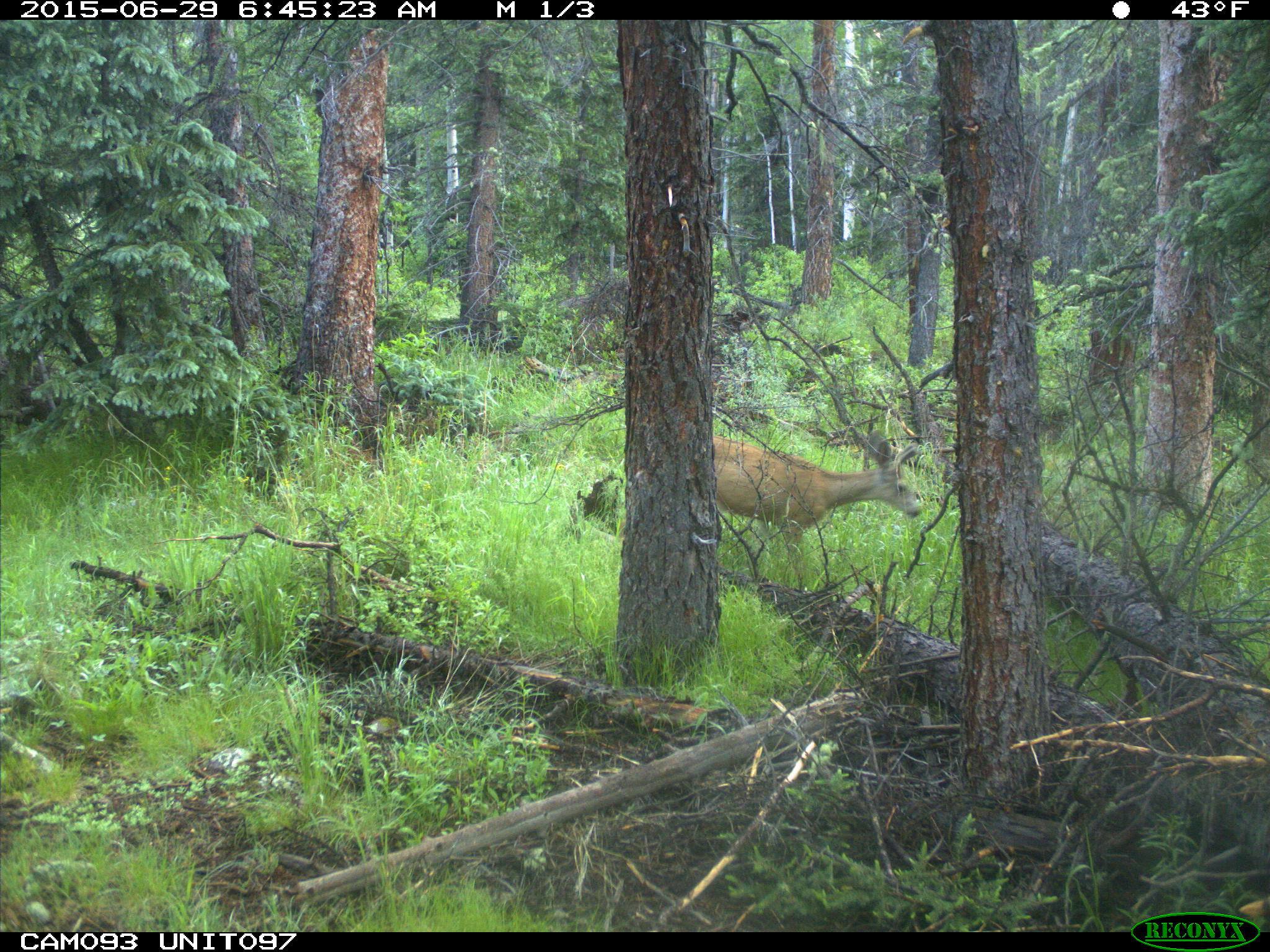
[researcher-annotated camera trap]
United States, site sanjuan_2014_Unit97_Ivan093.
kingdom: Animalia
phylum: Chordata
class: Mammalia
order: Artiodactyla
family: Cervidae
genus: Odocoileus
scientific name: Odocoileus hemionus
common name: mule deer